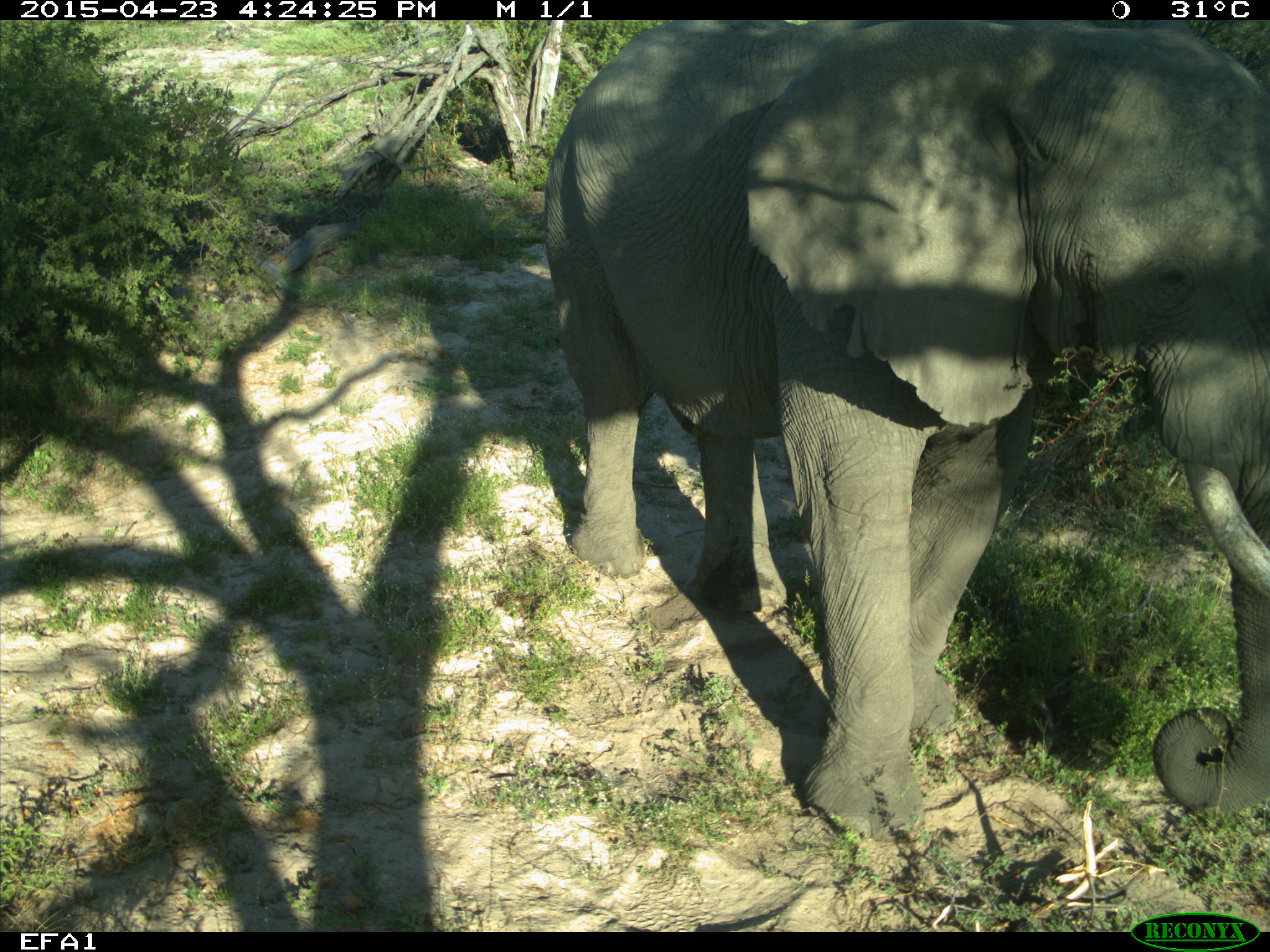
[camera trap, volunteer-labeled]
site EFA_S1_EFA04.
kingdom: Animalia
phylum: Chordata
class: Mammalia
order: Proboscidea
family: Elephantidae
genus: Loxodonta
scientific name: Loxodonta africana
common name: african bush elephant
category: elephant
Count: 1.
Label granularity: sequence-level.